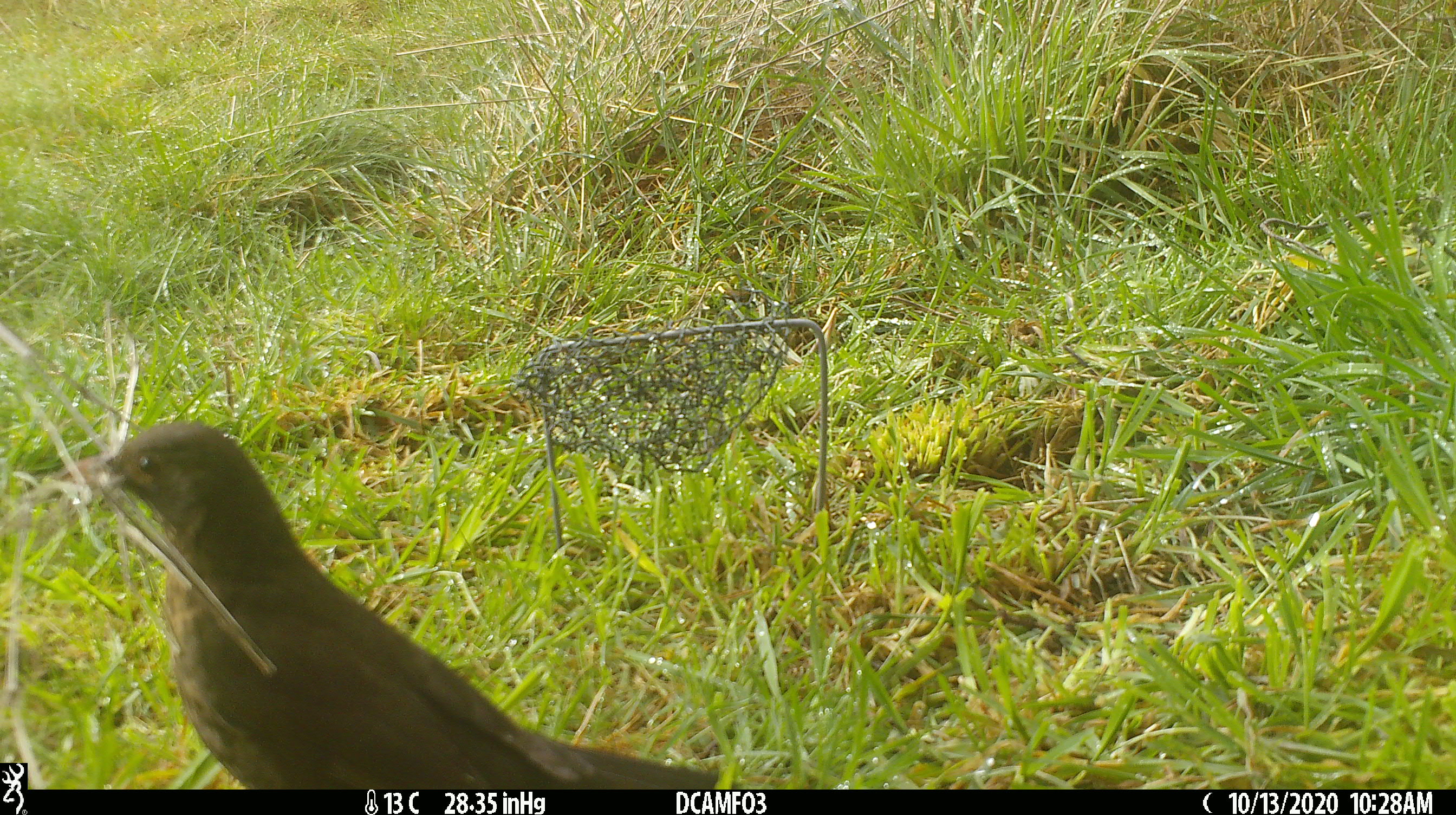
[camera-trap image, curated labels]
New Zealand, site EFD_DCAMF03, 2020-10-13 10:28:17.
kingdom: Animalia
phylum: Chordata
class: Aves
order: Passeriformes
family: Turdidae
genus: Turdus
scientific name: Turdus merula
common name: eurasian blackbird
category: blackbird